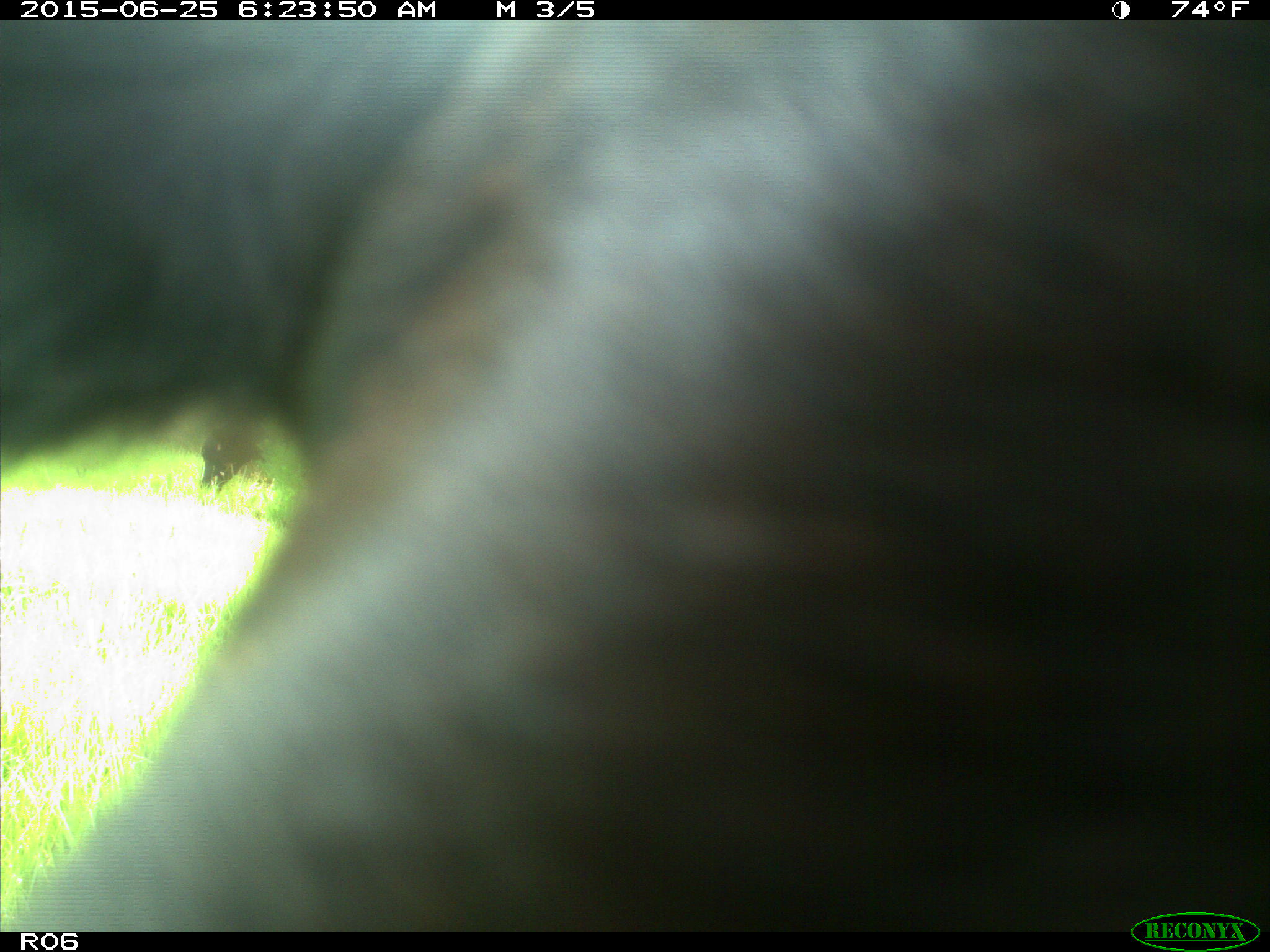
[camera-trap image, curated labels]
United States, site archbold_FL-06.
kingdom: Animalia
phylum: Chordata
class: Mammalia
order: Artiodactyla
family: Bovidae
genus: Bos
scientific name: Bos taurus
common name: domestic cow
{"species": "Bos taurus (domestic cow)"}